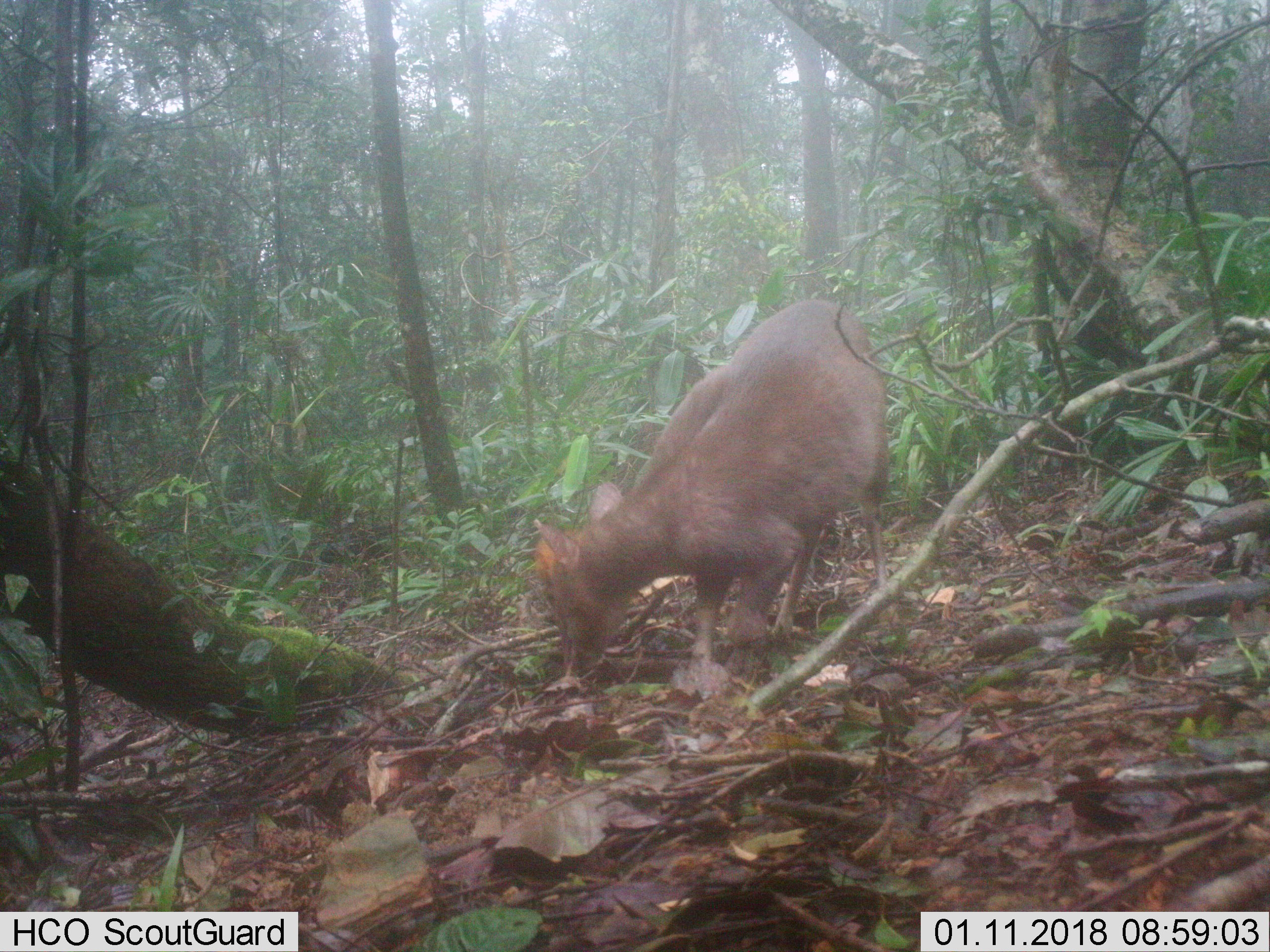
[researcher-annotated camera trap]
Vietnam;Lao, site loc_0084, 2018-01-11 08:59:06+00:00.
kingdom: Animalia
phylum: Chordata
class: Mammalia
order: Artiodactyla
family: Cervidae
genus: Muntiacus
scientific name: Muntiacus rooseveltorum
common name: roosevelt's muntjac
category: roosevelts muntjac group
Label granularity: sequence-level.